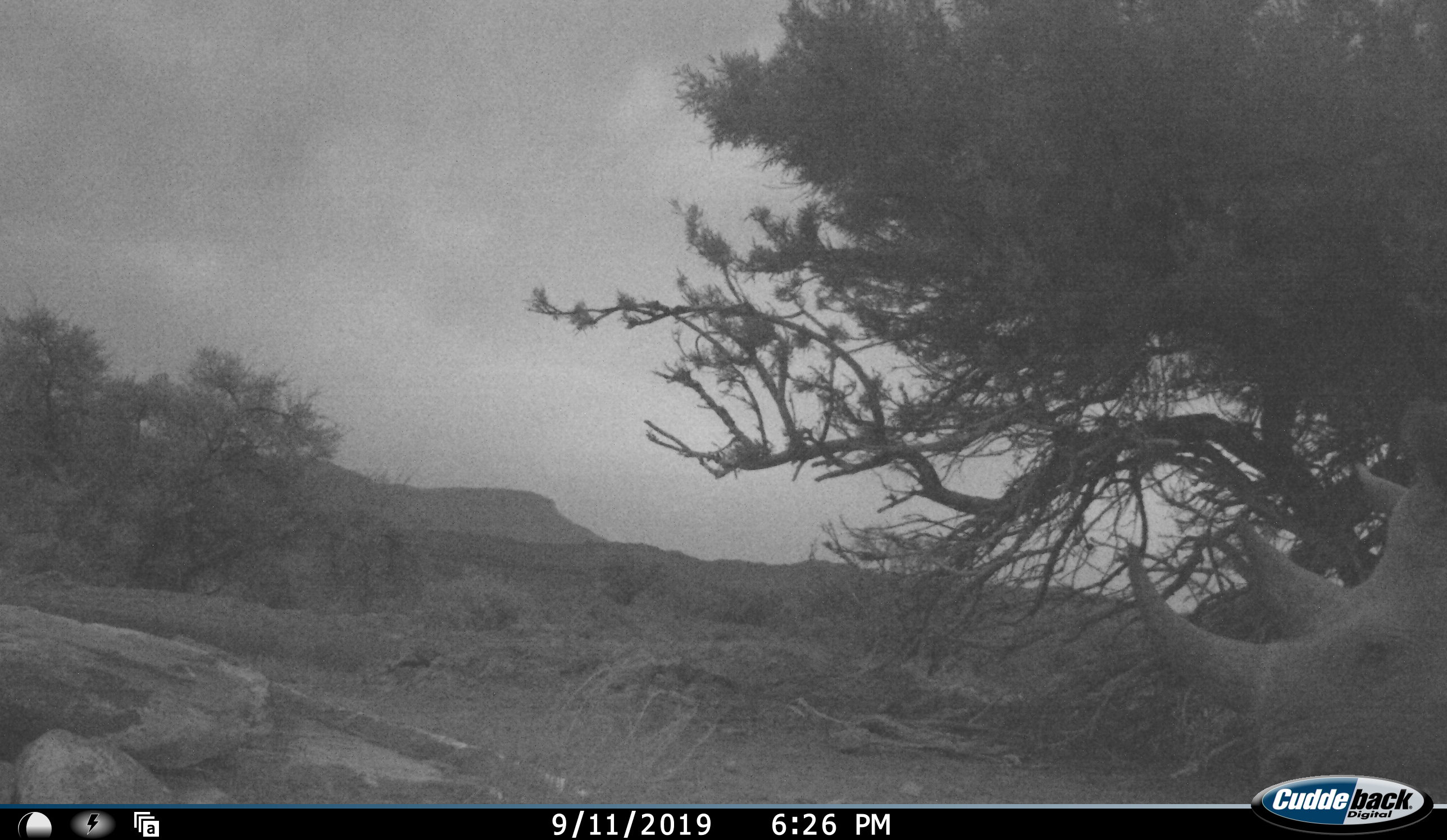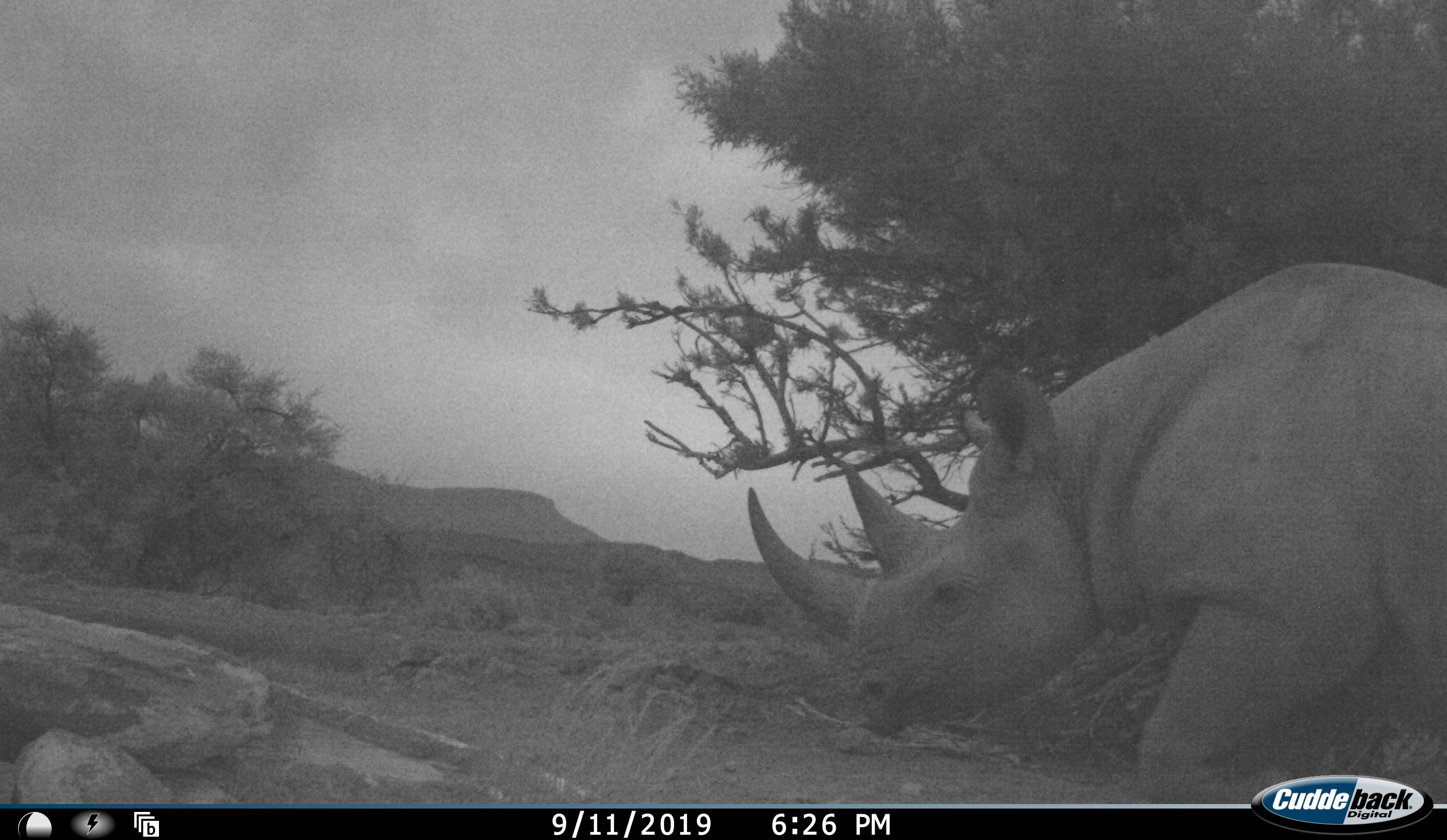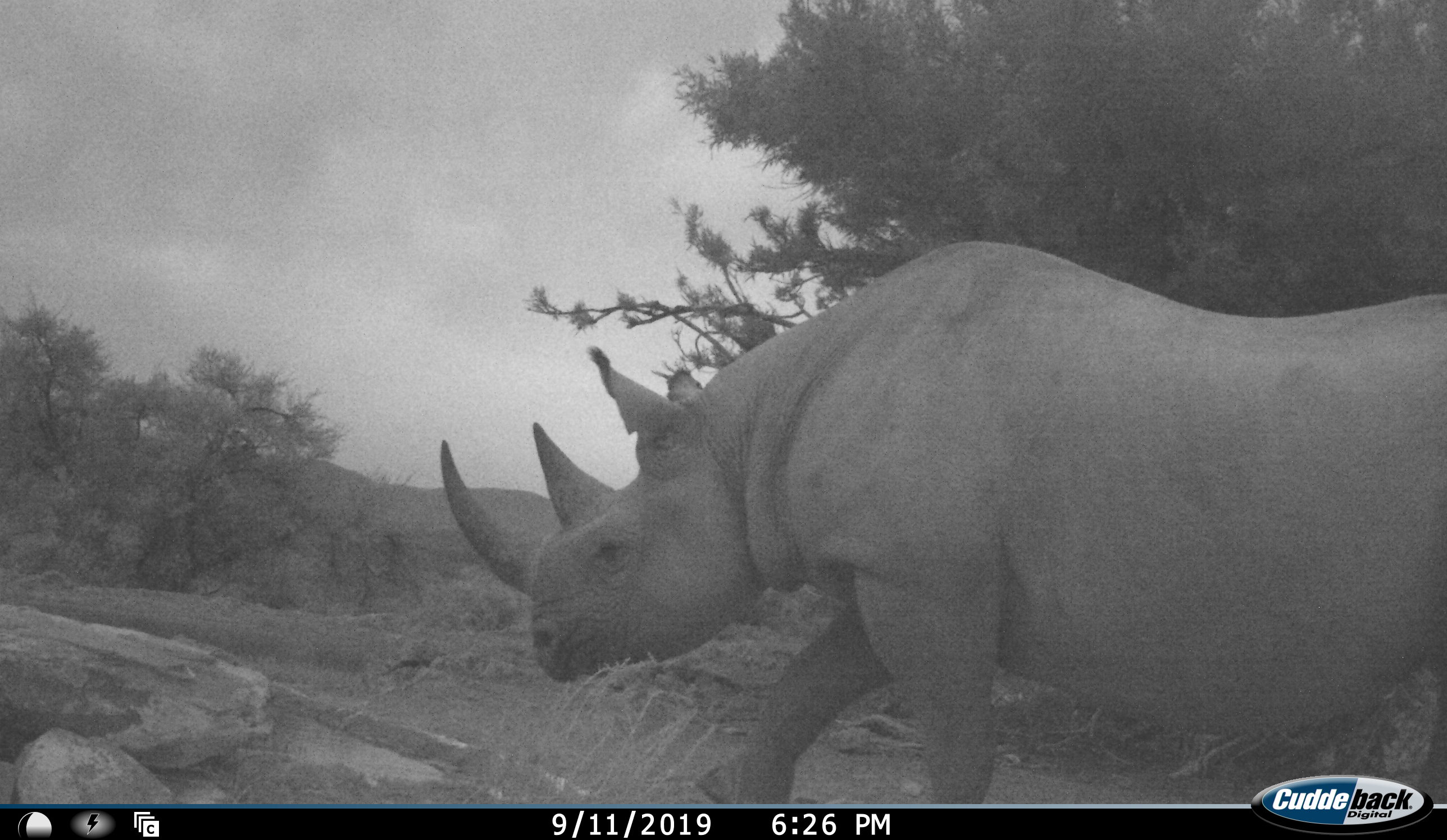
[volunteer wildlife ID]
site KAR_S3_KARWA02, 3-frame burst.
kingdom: Animalia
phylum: Chordata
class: Mammalia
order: Perissodactyla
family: Rhinocerotidae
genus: Diceros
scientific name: Diceros bicornis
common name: black rhinoceros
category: rhinocerosblack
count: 1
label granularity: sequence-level